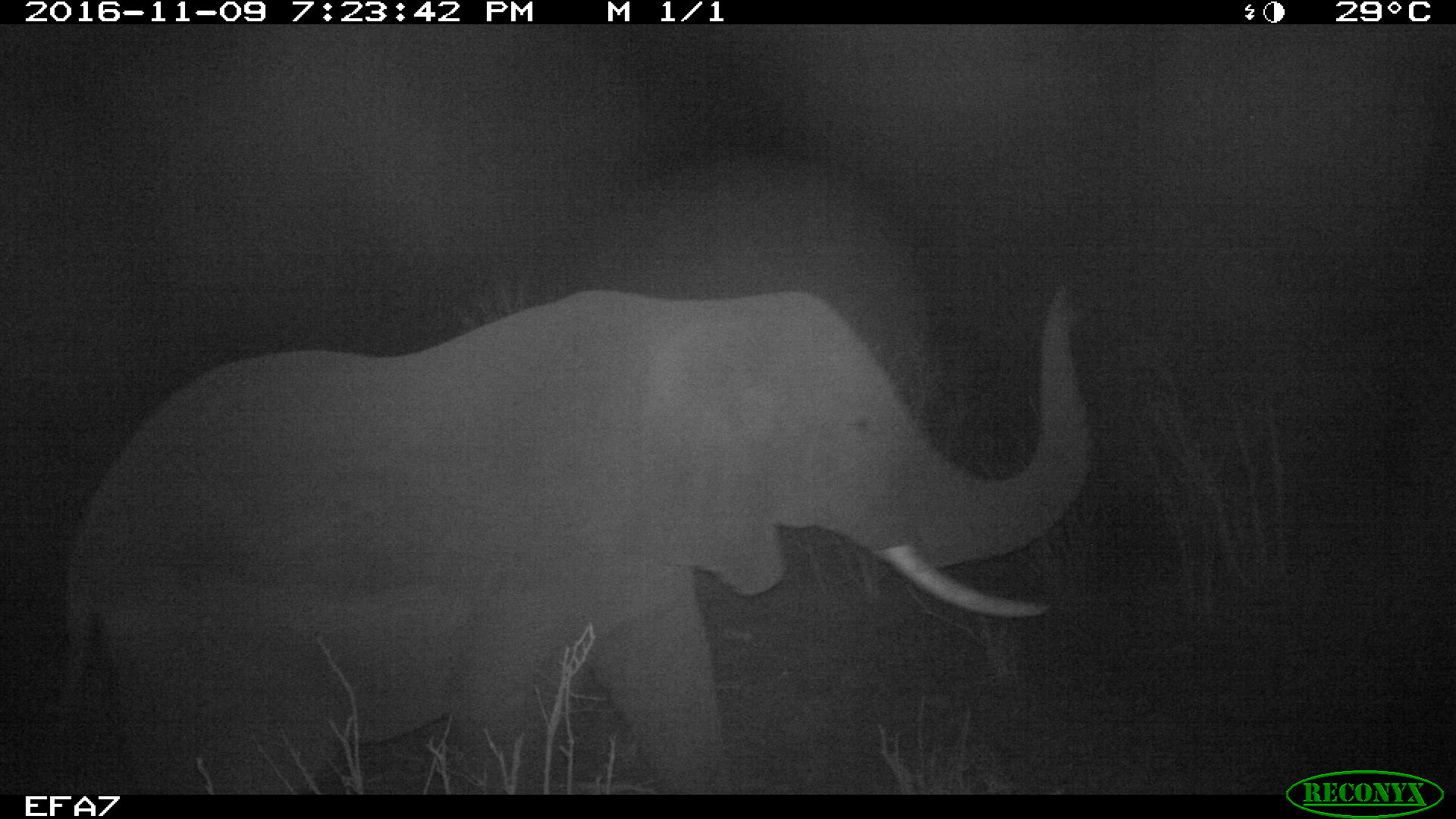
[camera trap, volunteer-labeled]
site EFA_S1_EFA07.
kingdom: Animalia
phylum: Chordata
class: Mammalia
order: Proboscidea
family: Elephantidae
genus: Loxodonta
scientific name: Loxodonta africana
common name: african bush elephant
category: elephant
Elephant (african bush elephant) (Loxodonta africana), count 1. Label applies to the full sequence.